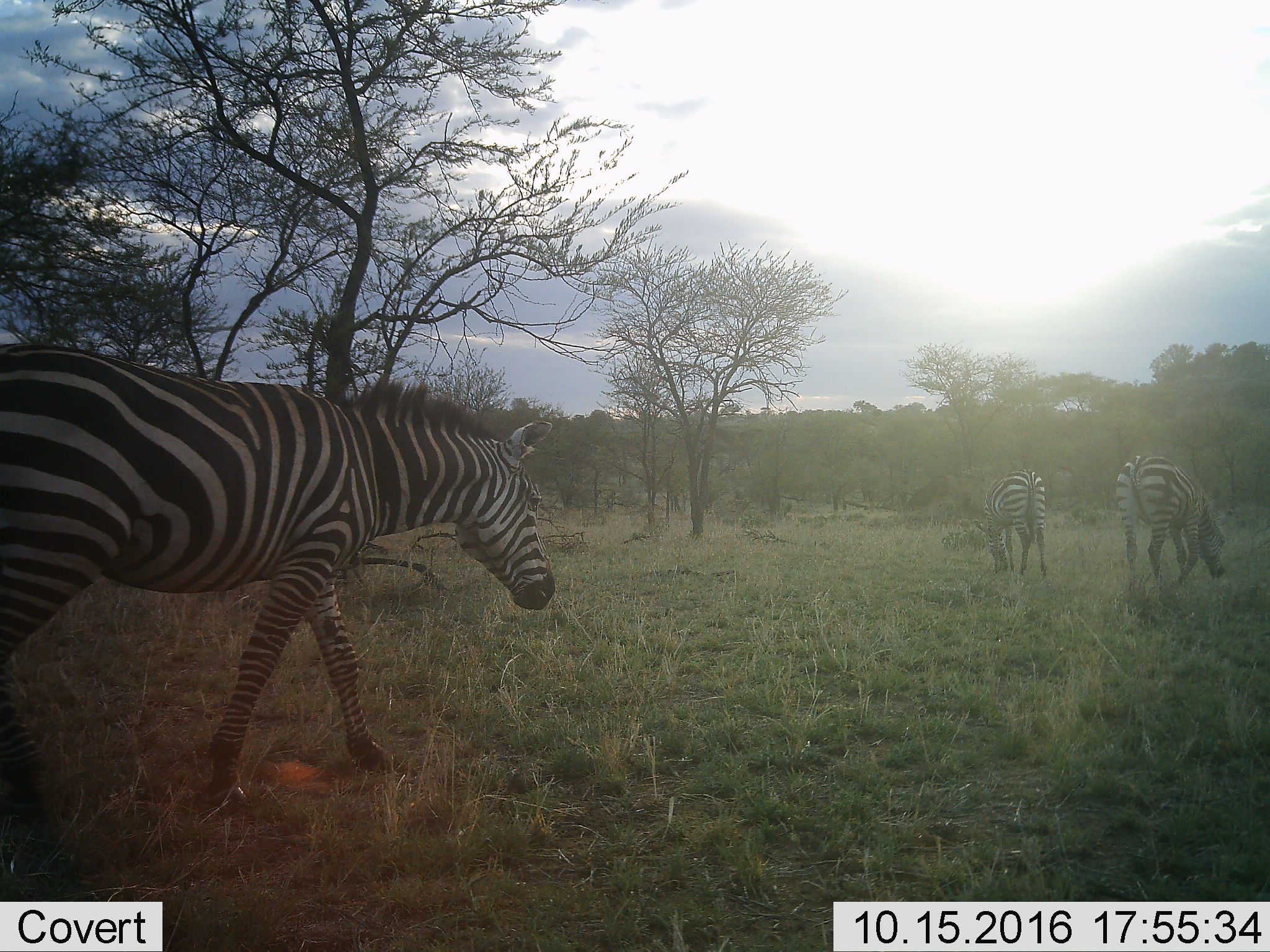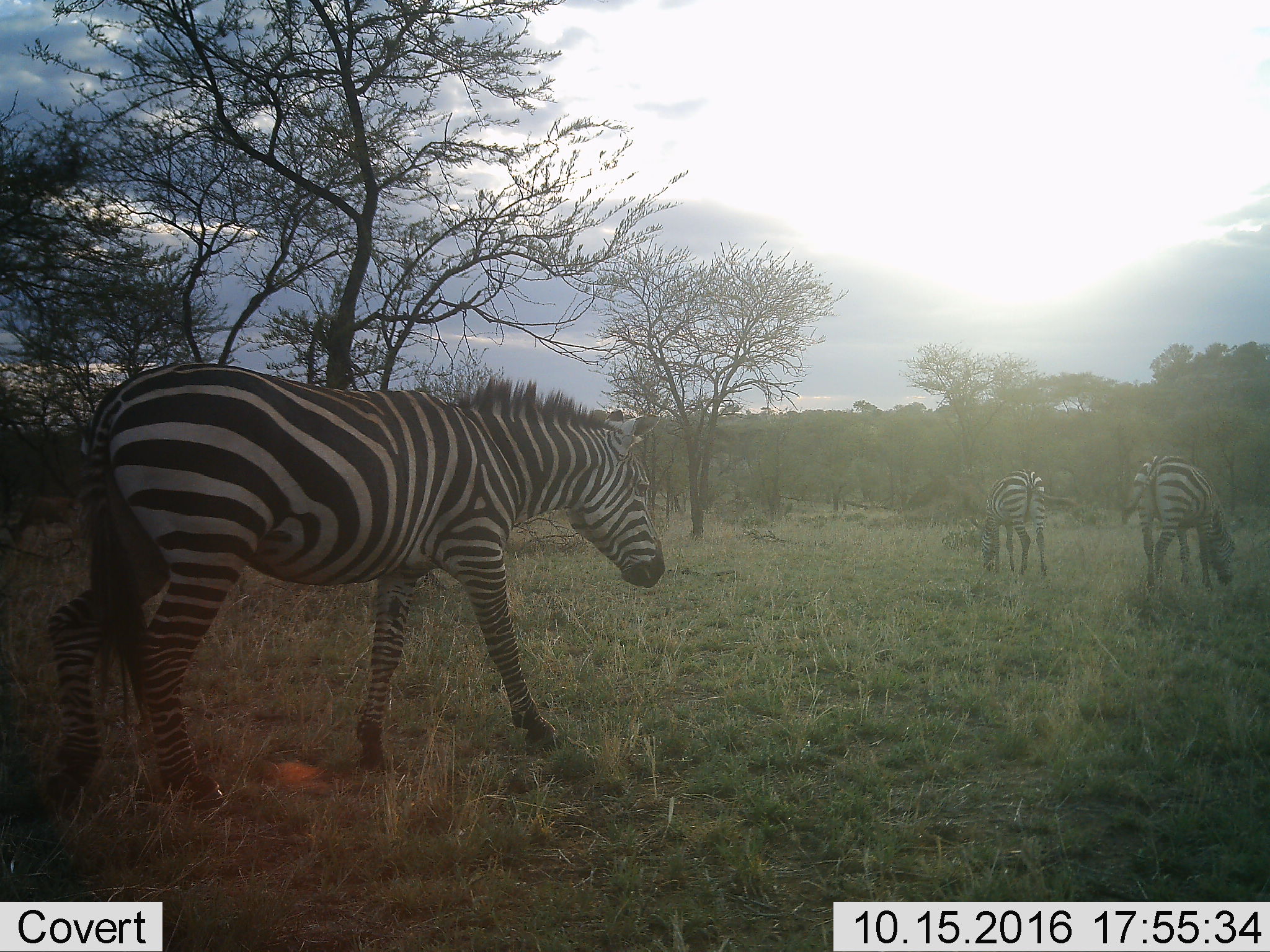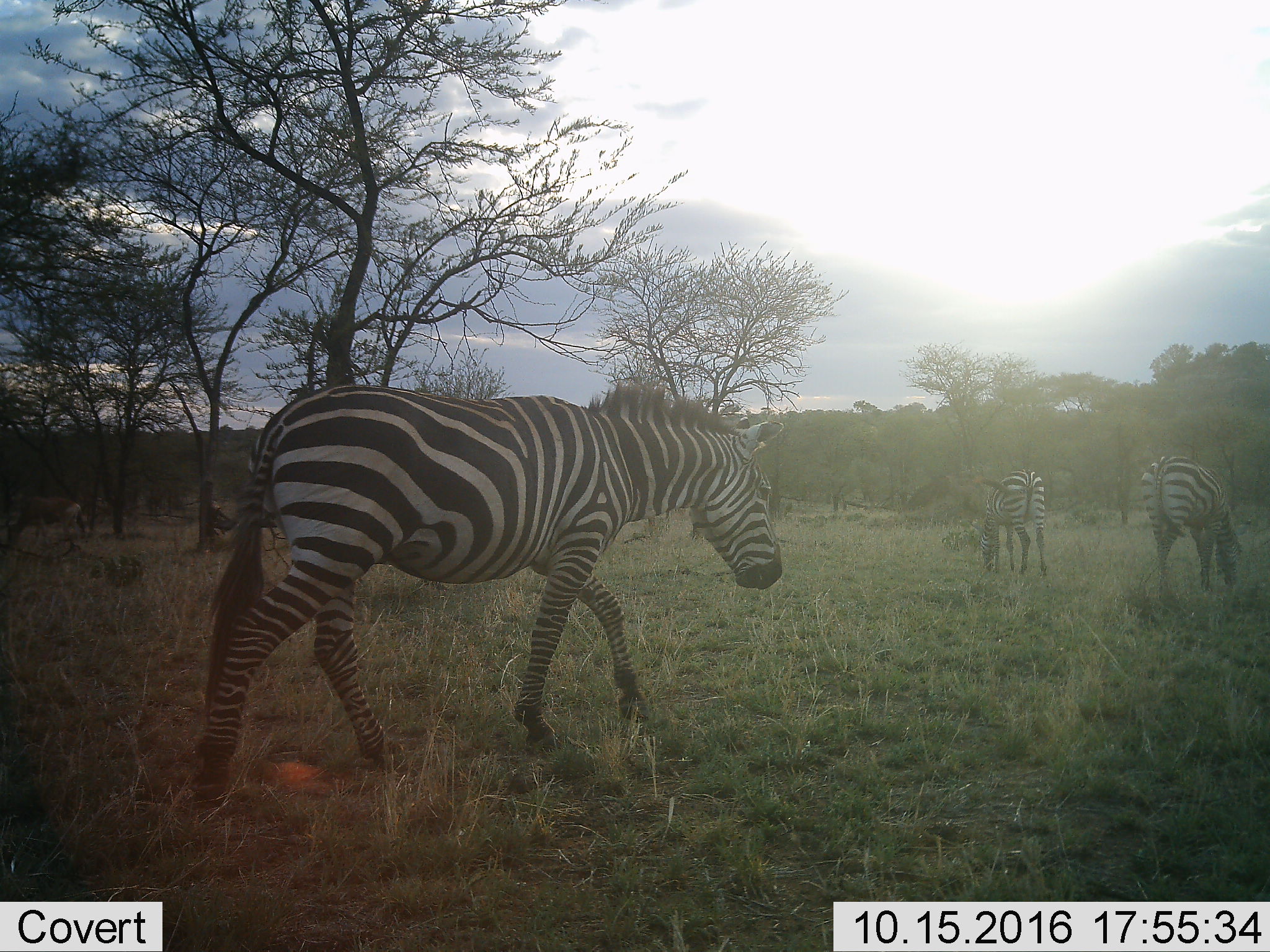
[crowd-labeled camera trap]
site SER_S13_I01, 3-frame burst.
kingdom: Animalia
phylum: Chordata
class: Mammalia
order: Perissodactyla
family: Equidae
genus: Equus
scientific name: Equus quagga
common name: plains zebra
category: zebraplains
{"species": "zebraplains (plains zebra) (Equus quagga)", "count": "3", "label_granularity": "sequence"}